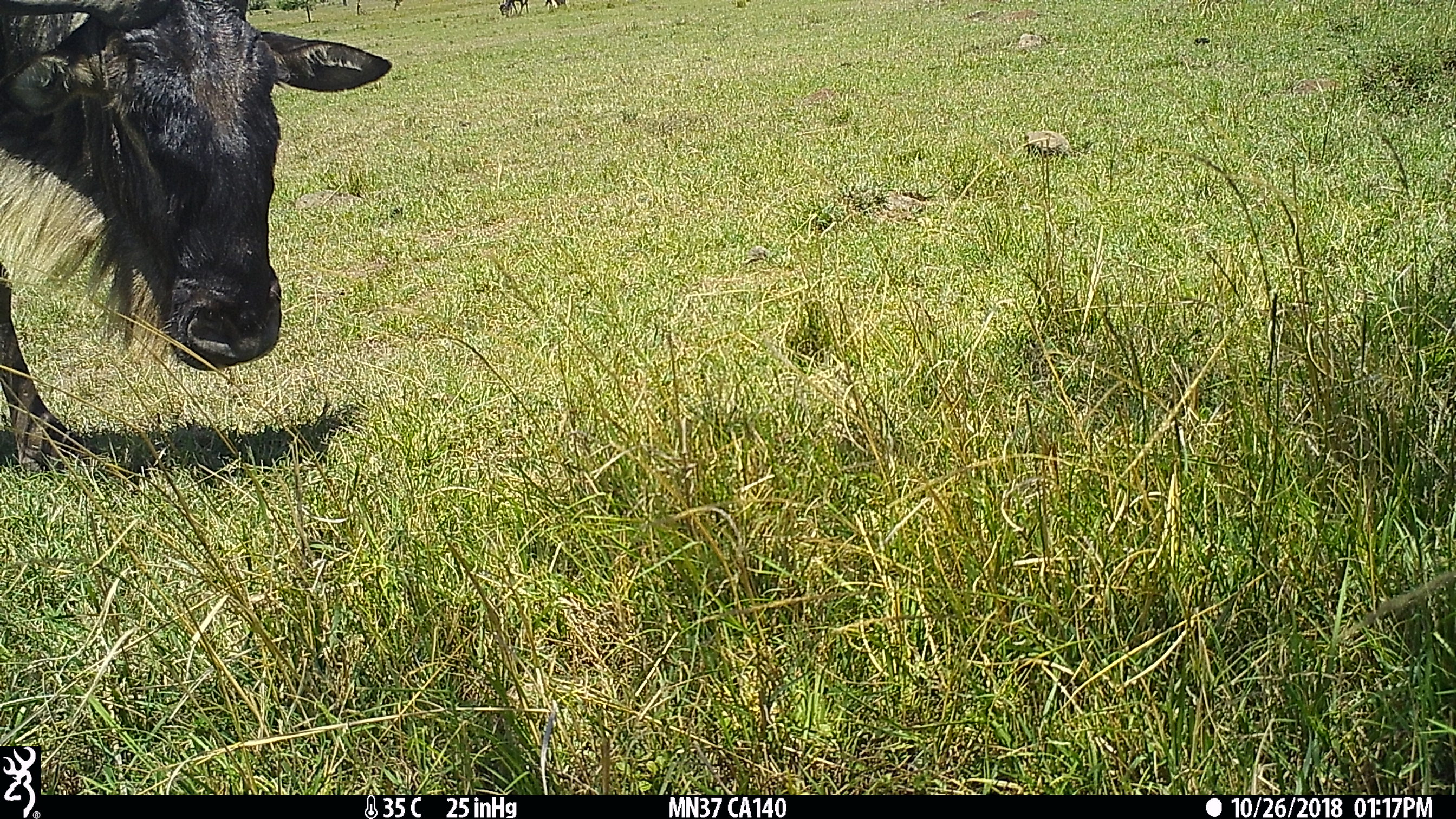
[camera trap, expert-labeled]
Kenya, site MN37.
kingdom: Animalia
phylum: Chordata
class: Mammalia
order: Artiodactyla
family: Bovidae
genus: Connochaetes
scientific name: Connochaetes taurinus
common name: blue wildebeest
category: wildebeest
Wildebeest (blue wildebeest) (Connochaetes taurinus).